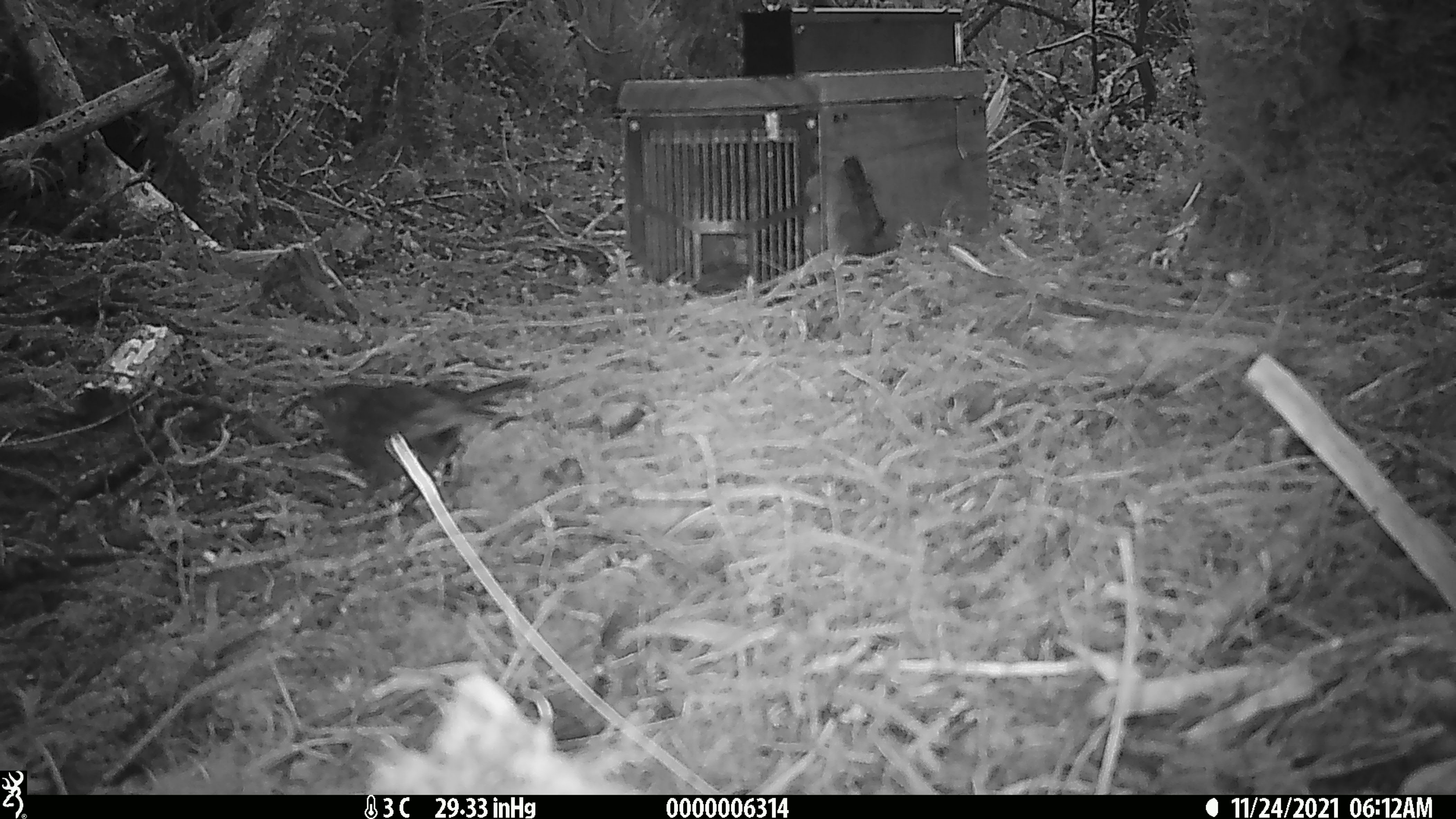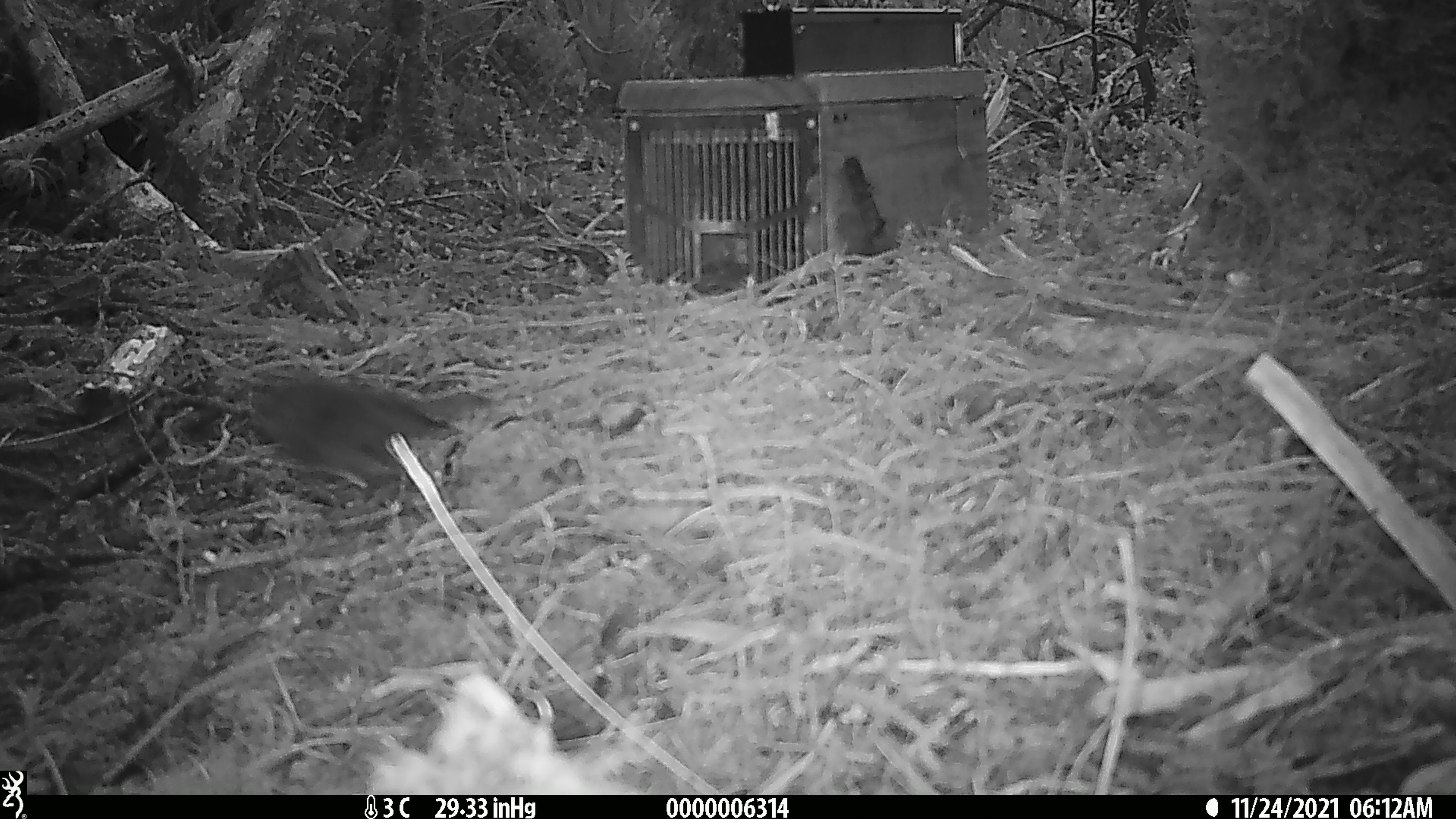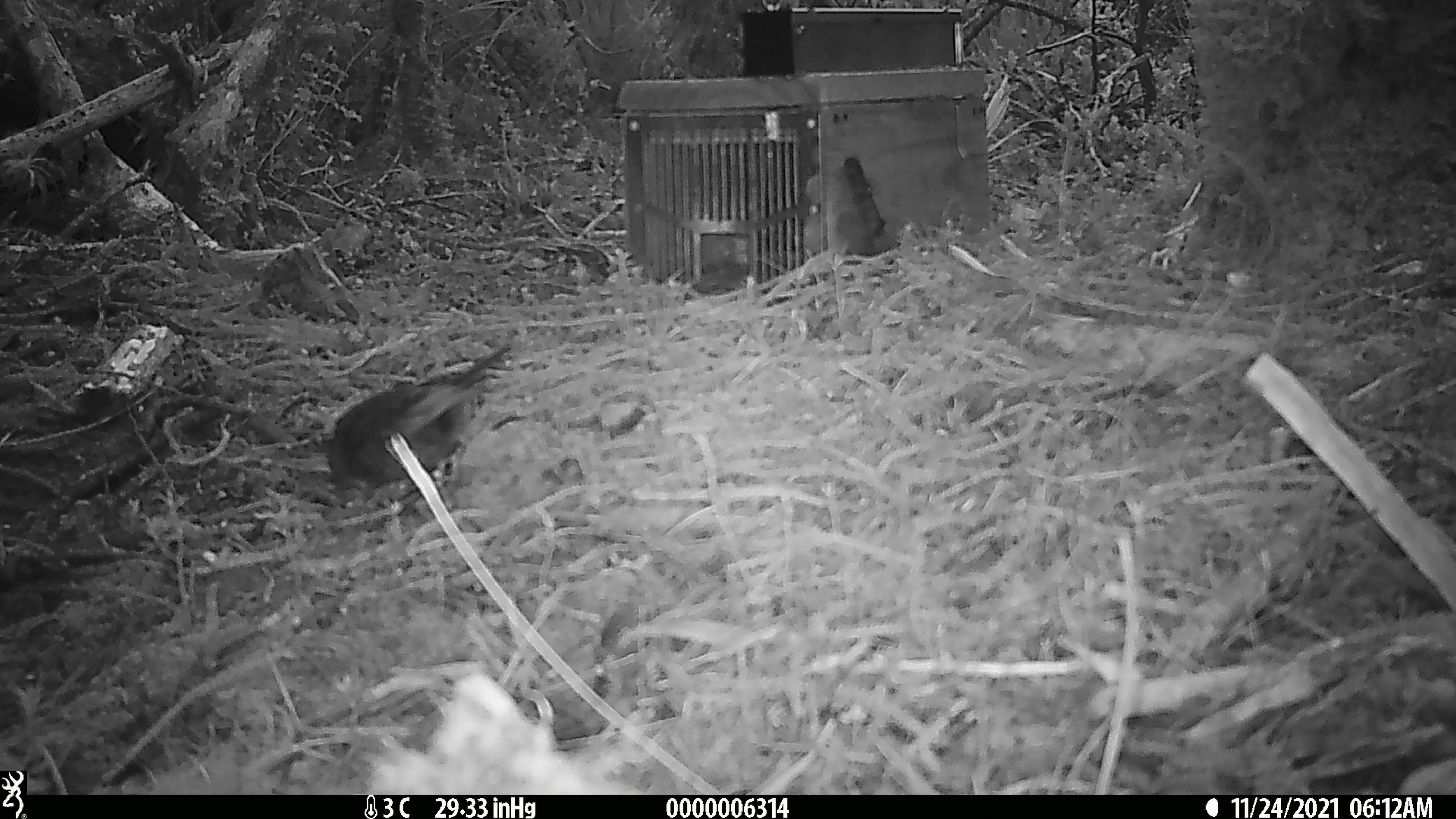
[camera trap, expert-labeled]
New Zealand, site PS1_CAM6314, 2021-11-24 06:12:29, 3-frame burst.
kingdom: Animalia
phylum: Chordata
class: Aves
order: Passeriformes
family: Petroicidae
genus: Petroica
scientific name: Petroica australis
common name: new zealand robin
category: robin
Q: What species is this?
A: Robin (new zealand robin) (Petroica australis).